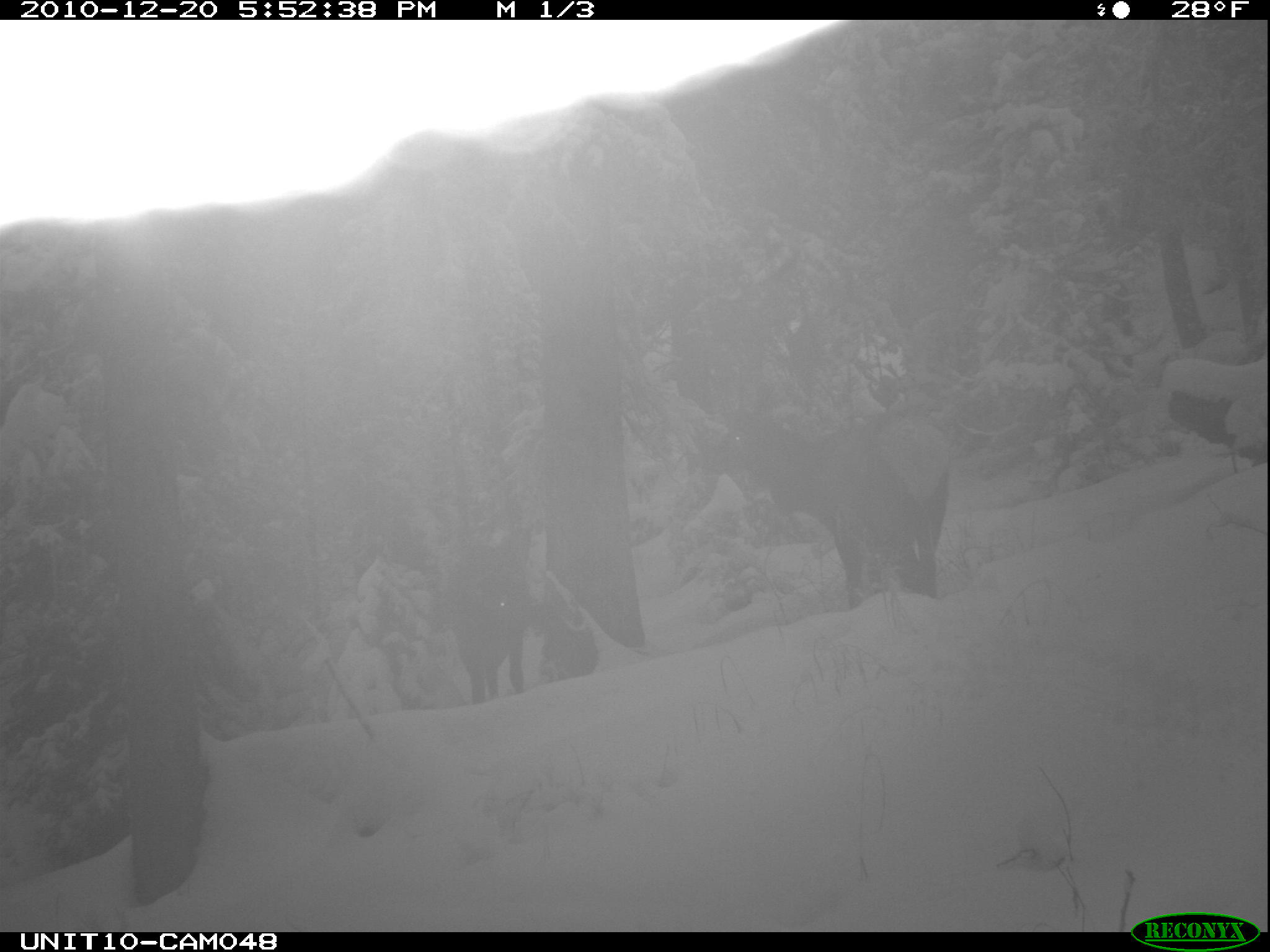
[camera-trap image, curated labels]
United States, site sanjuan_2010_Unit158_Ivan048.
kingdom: Animalia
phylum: Chordata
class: Mammalia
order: Artiodactyla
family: Cervidae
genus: Cervus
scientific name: Cervus elaphus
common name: red deer